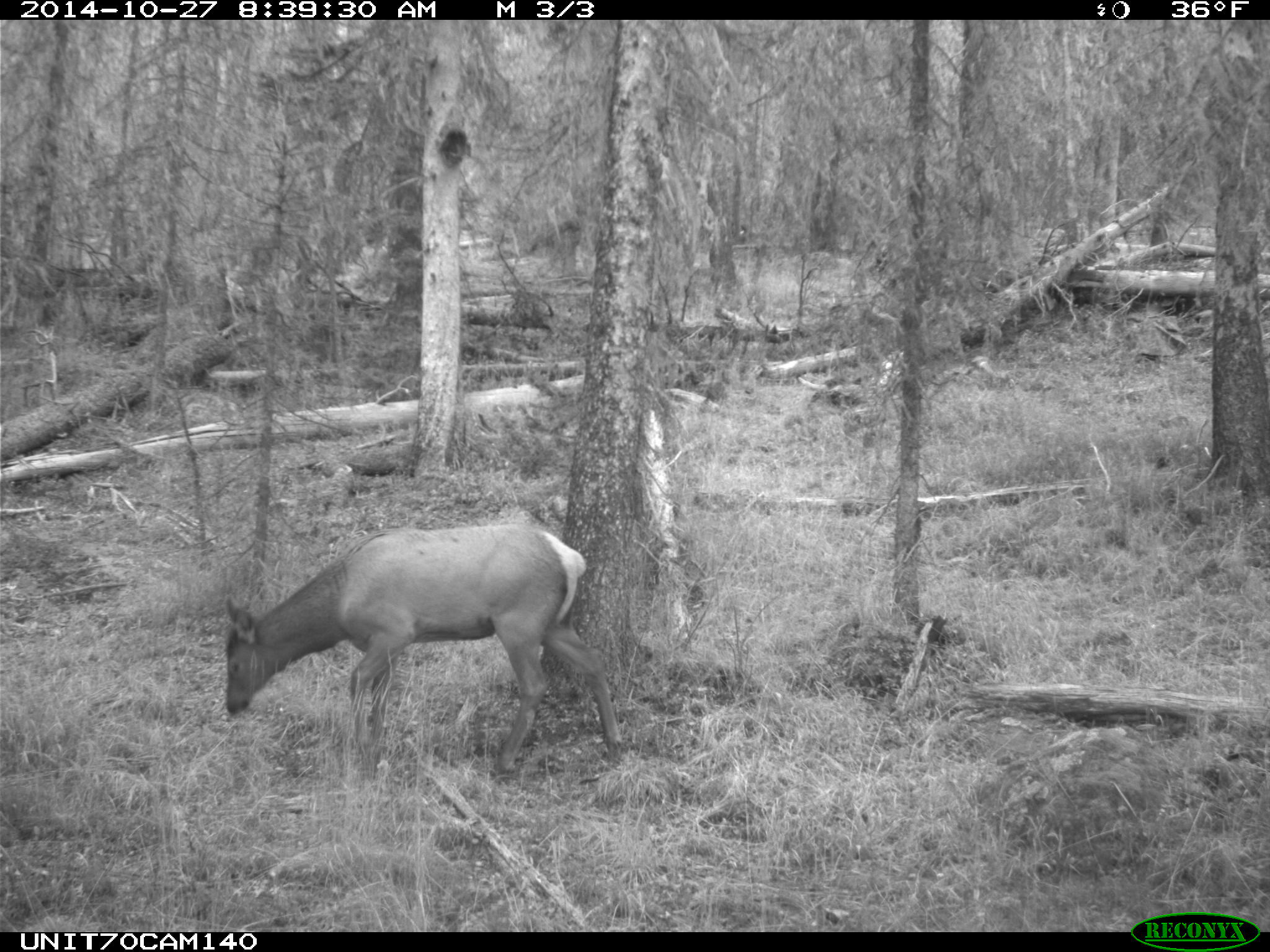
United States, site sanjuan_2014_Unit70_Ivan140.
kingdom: Animalia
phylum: Chordata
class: Mammalia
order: Artiodactyla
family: Cervidae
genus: Cervus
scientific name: Cervus elaphus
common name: red deer